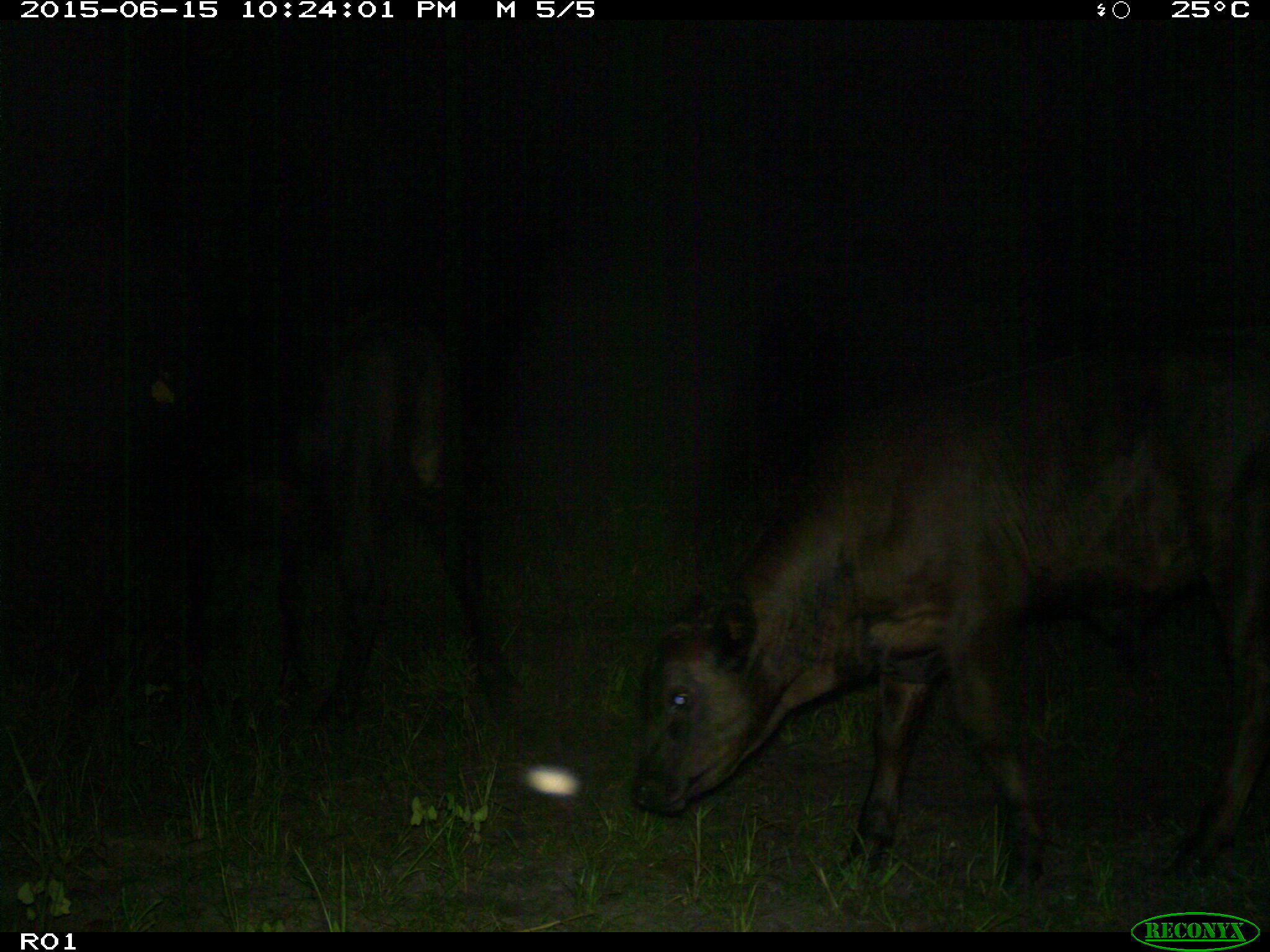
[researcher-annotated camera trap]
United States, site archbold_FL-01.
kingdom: Animalia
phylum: Chordata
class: Mammalia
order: Artiodactyla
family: Bovidae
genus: Bos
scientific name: Bos taurus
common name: domestic cow